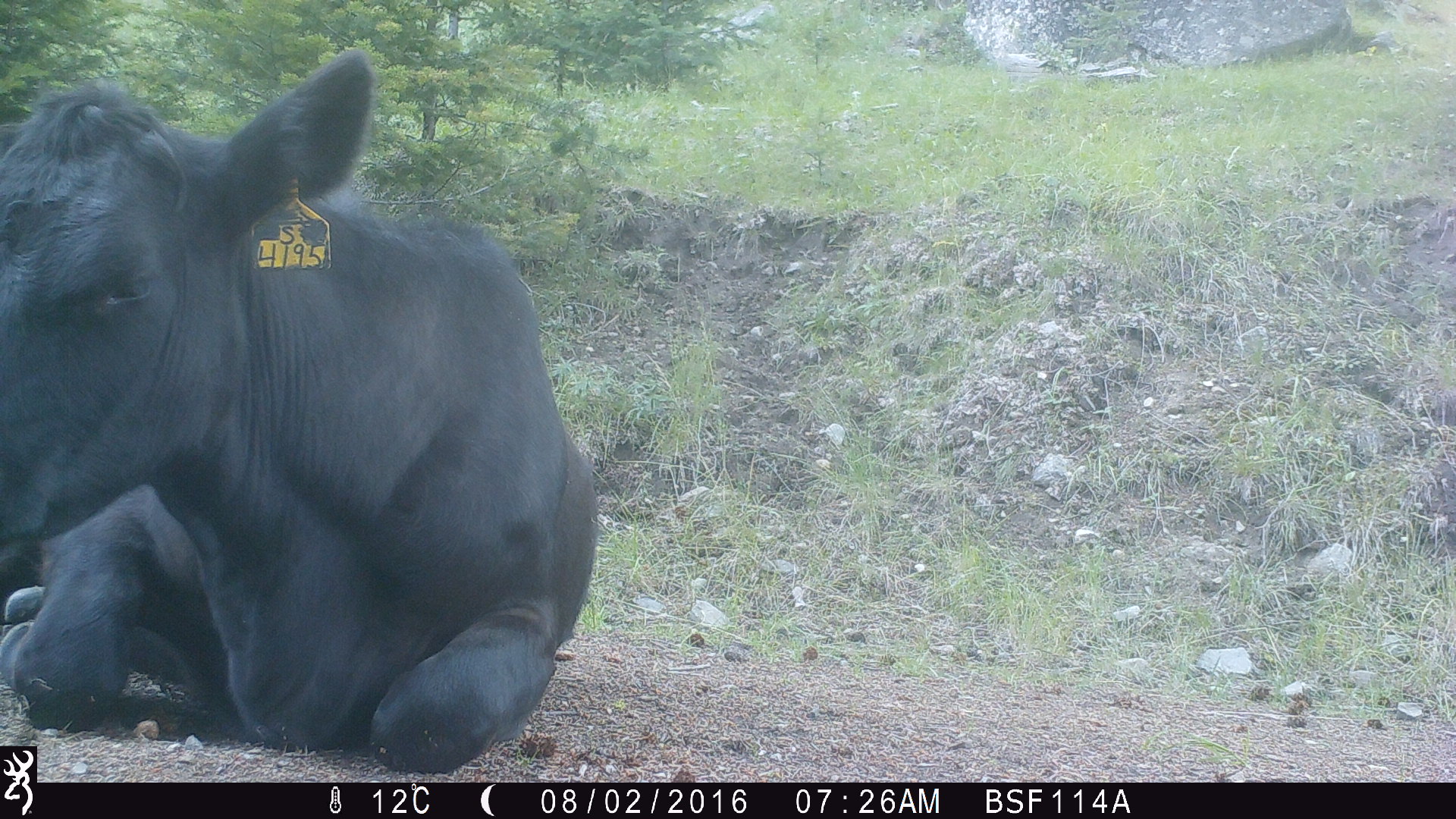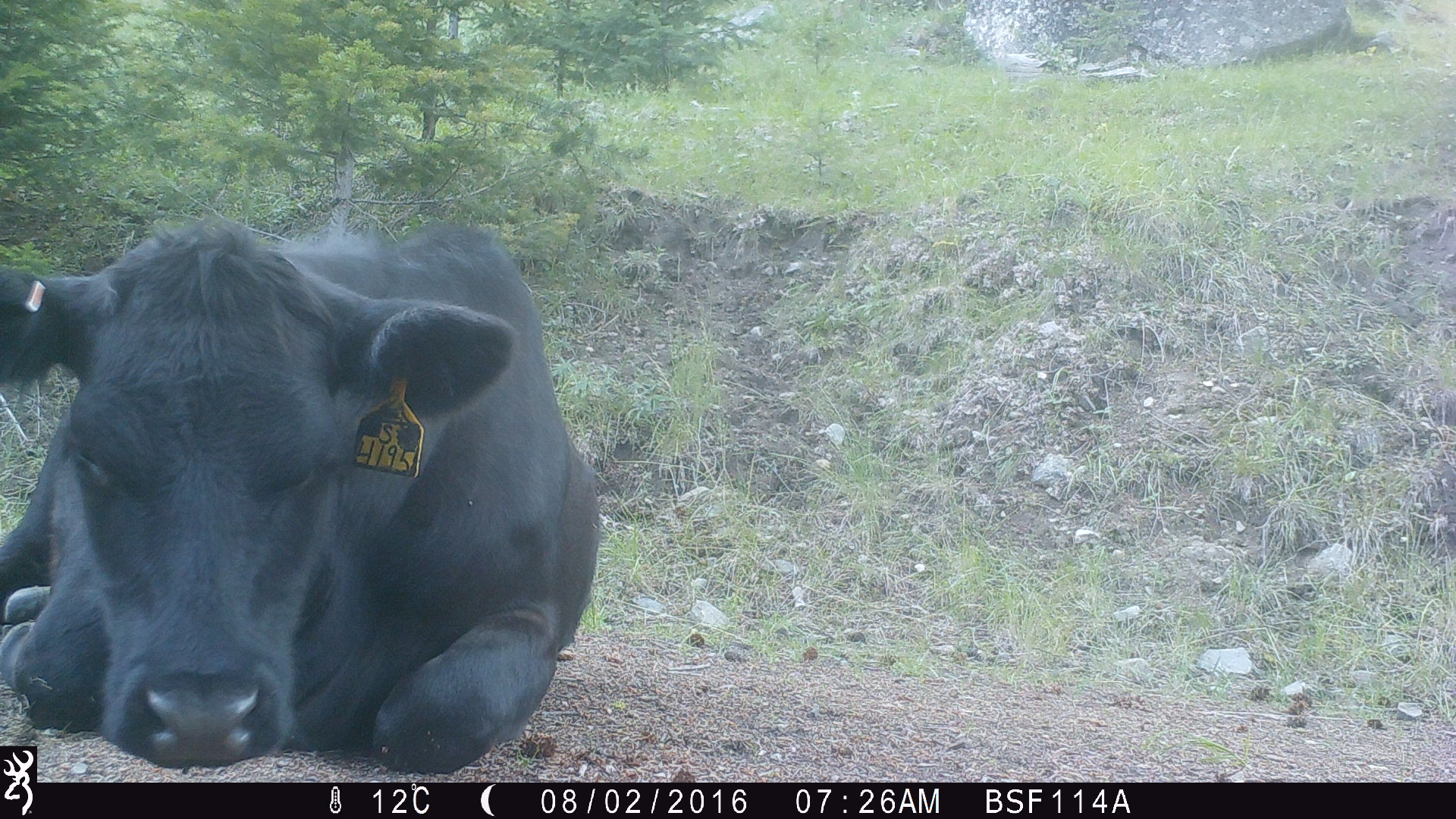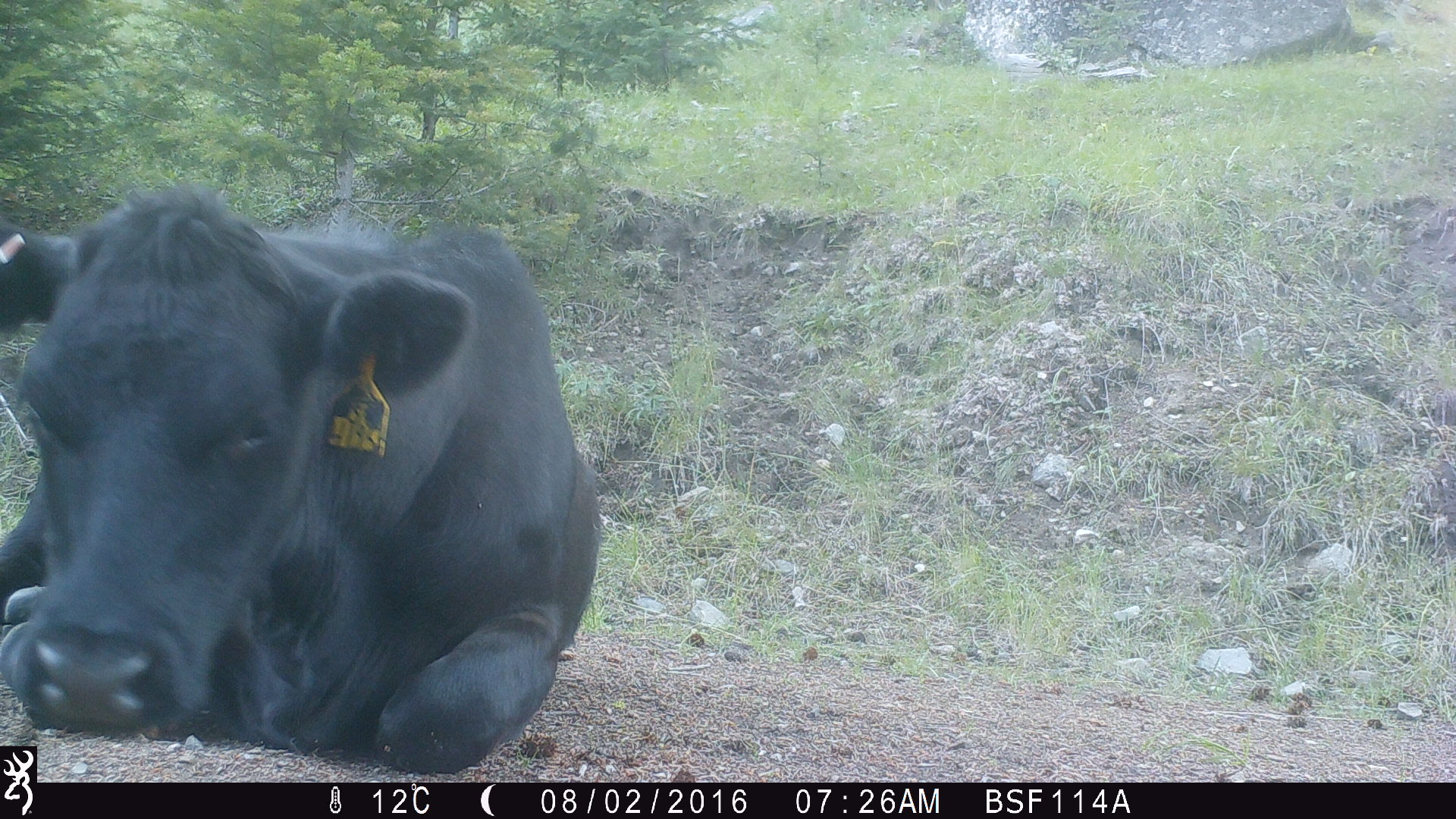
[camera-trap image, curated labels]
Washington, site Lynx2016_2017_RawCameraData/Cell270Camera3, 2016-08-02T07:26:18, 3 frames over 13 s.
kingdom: Animalia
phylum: Chordata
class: Mammalia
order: Artiodactyla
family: Bovidae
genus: Bos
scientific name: Bos taurus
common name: domestic cattle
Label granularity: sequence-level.